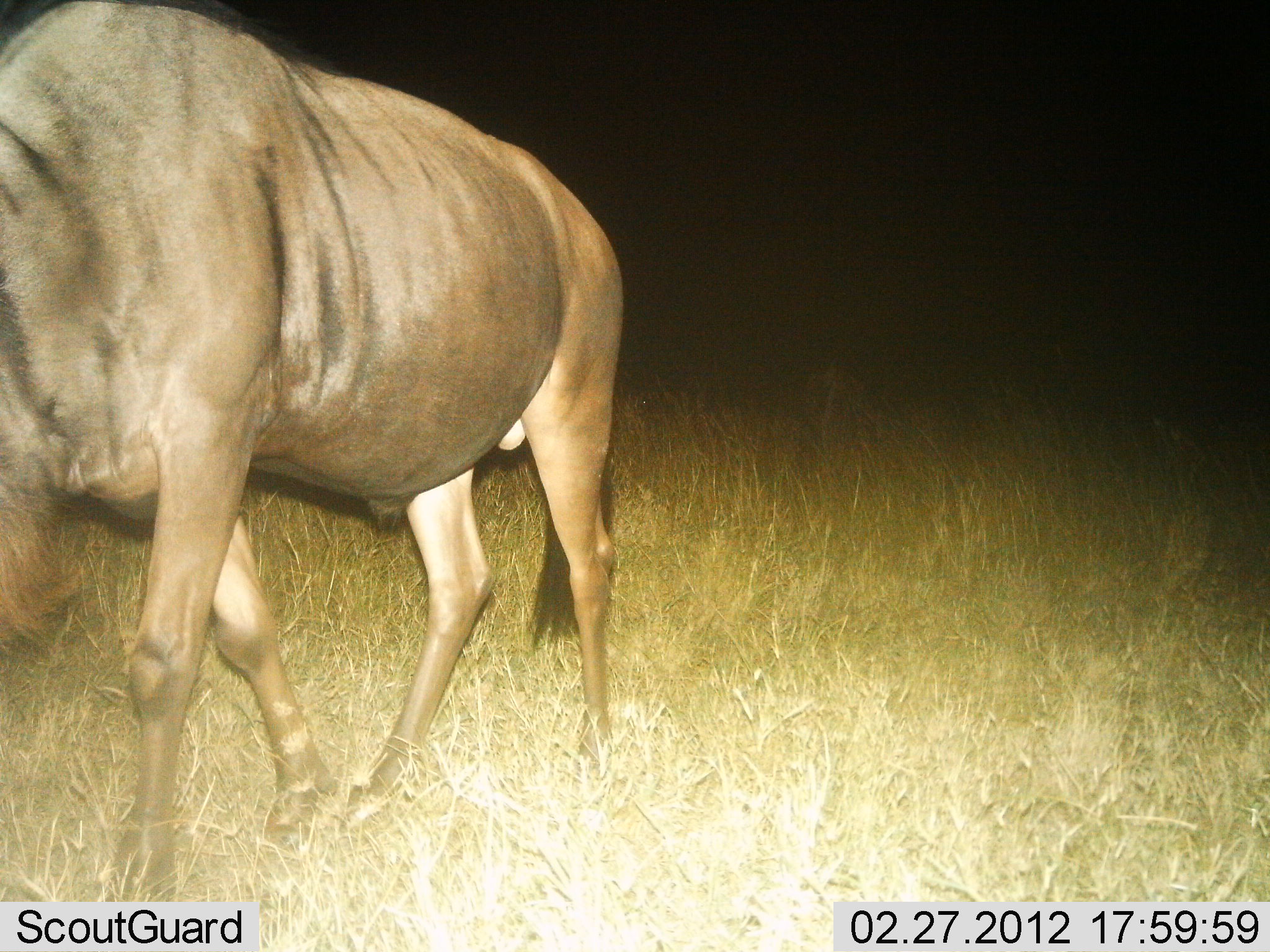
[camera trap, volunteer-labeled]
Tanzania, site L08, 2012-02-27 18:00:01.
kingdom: Animalia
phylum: Chordata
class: Mammalia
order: Artiodactyla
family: Bovidae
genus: Connochaetes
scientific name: Connochaetes taurinus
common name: blue wildebeest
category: wildebeest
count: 1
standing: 14%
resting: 5%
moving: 86%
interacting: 0%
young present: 0%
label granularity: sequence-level